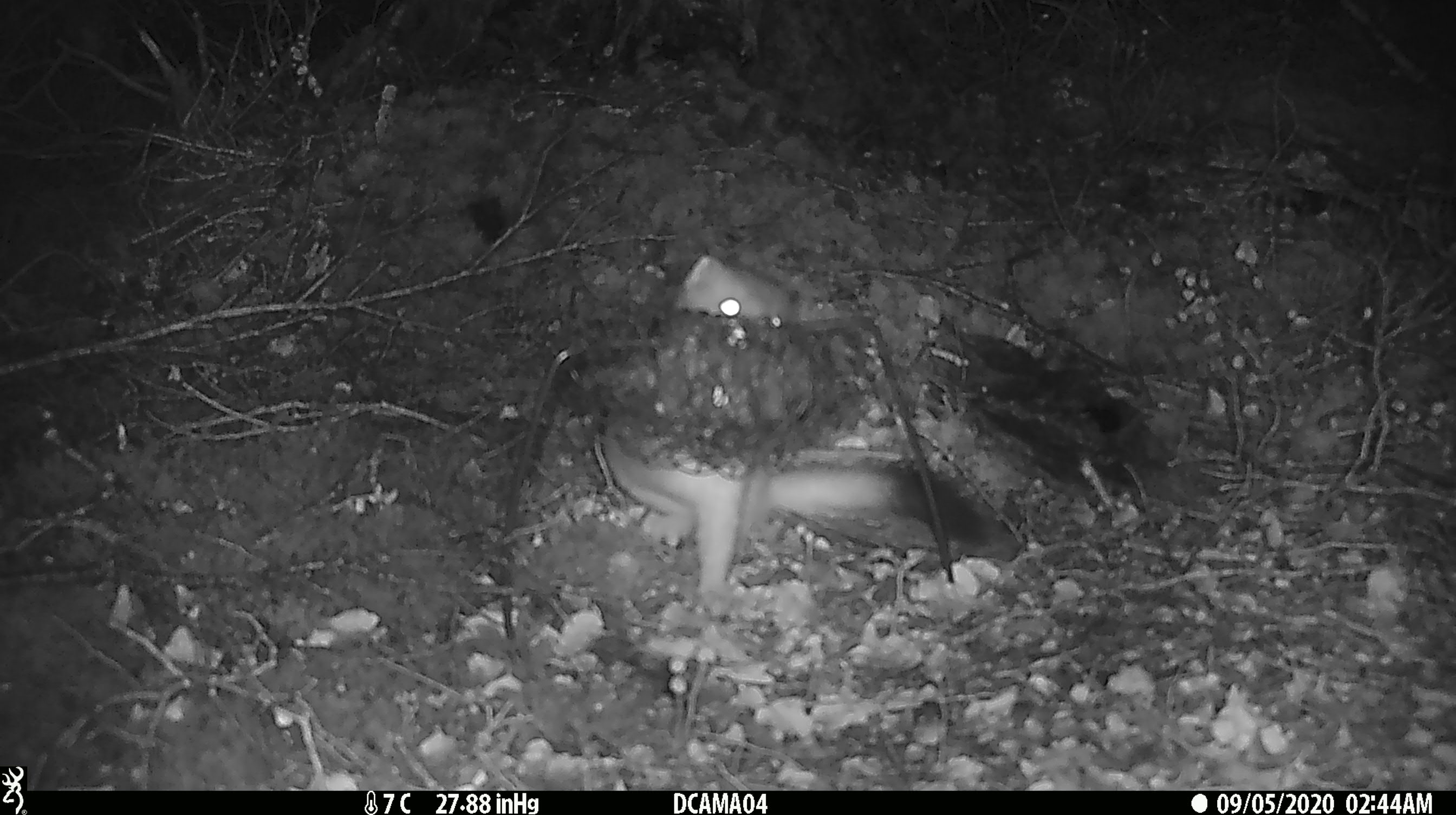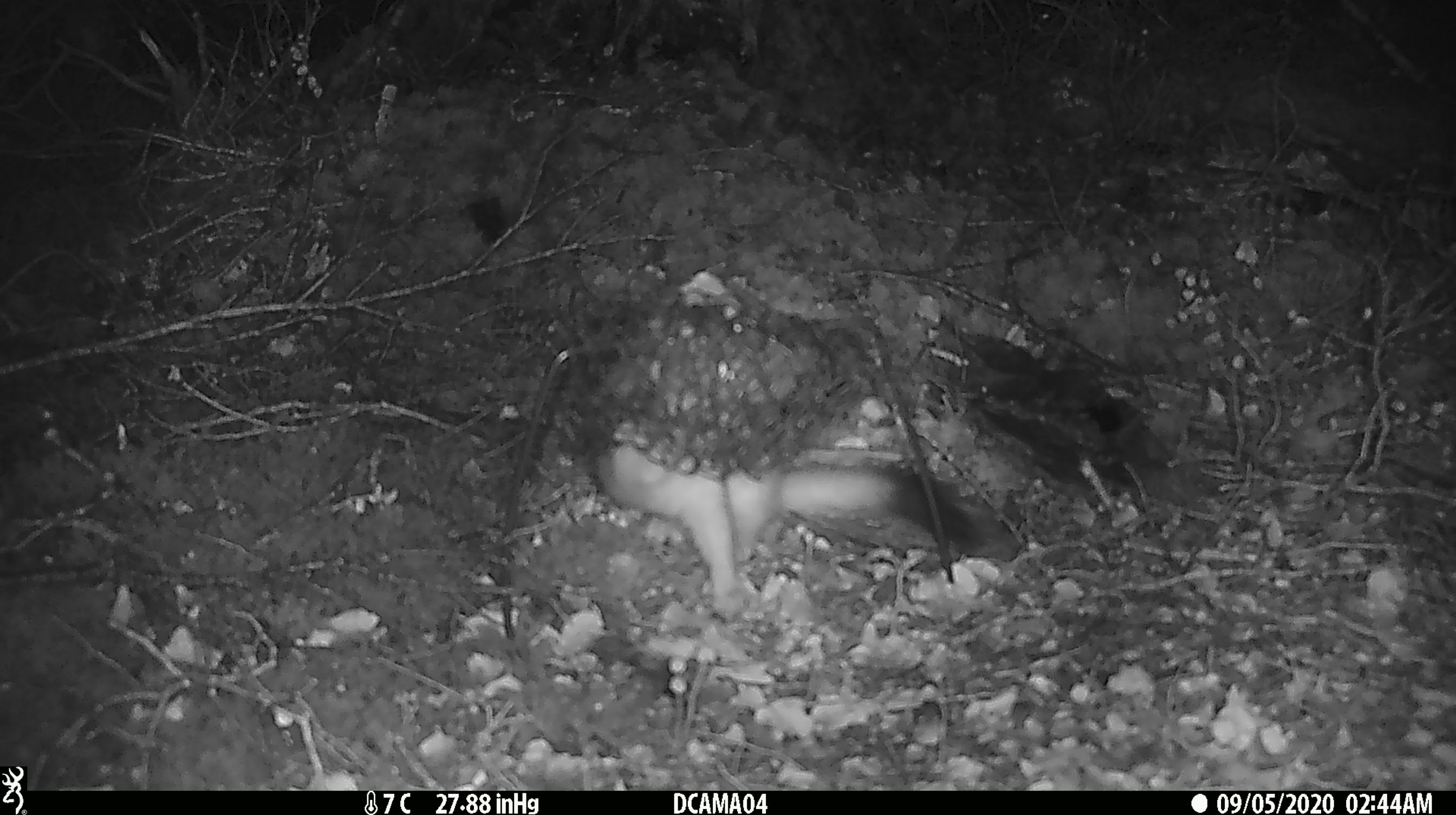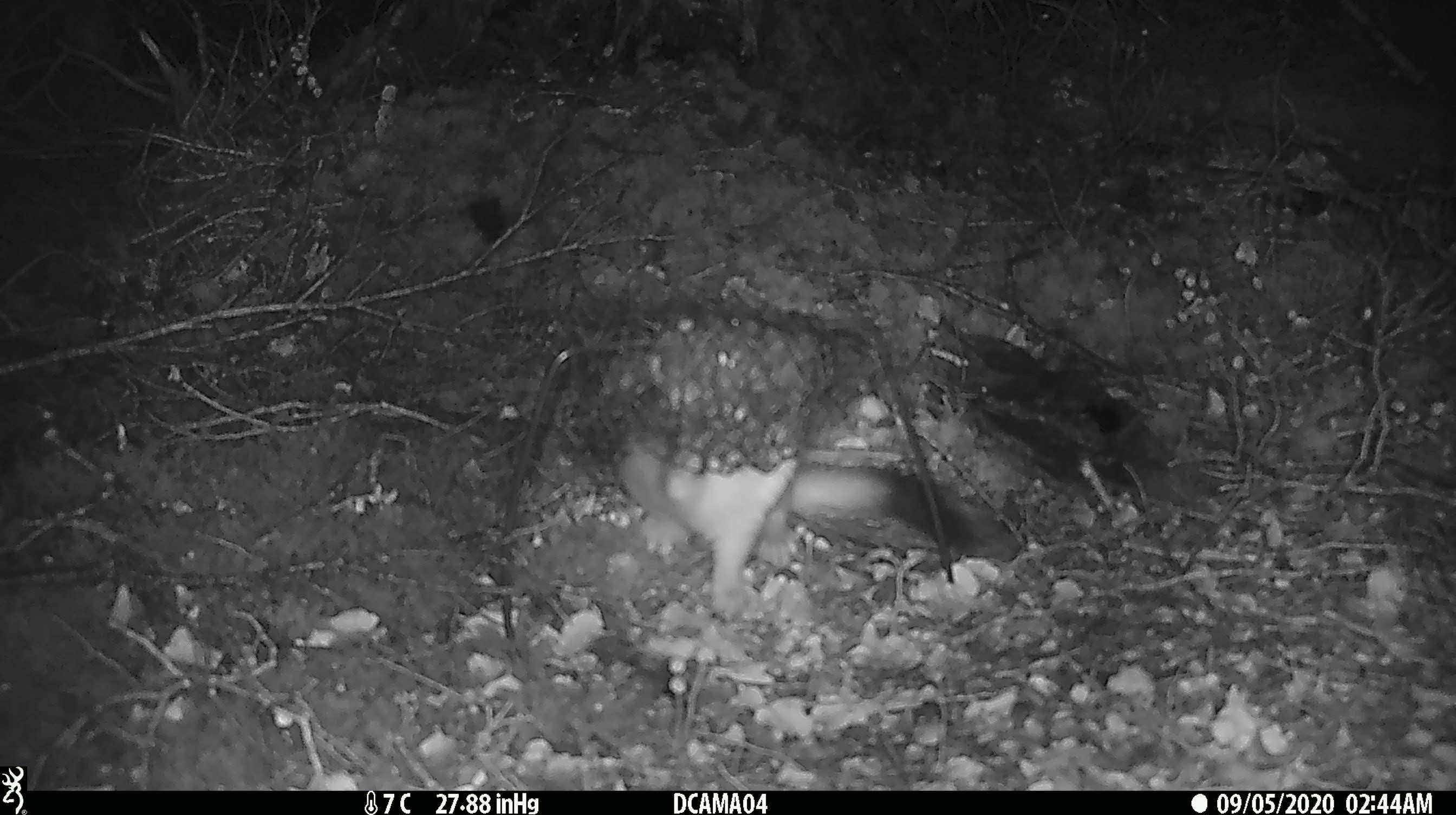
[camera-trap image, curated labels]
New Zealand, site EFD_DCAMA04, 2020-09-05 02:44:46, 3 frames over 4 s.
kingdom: Animalia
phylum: Chordata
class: Mammalia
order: Carnivora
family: Mustelidae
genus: Mustela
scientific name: Mustela erminea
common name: stoat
Stoat (Mustela erminea).